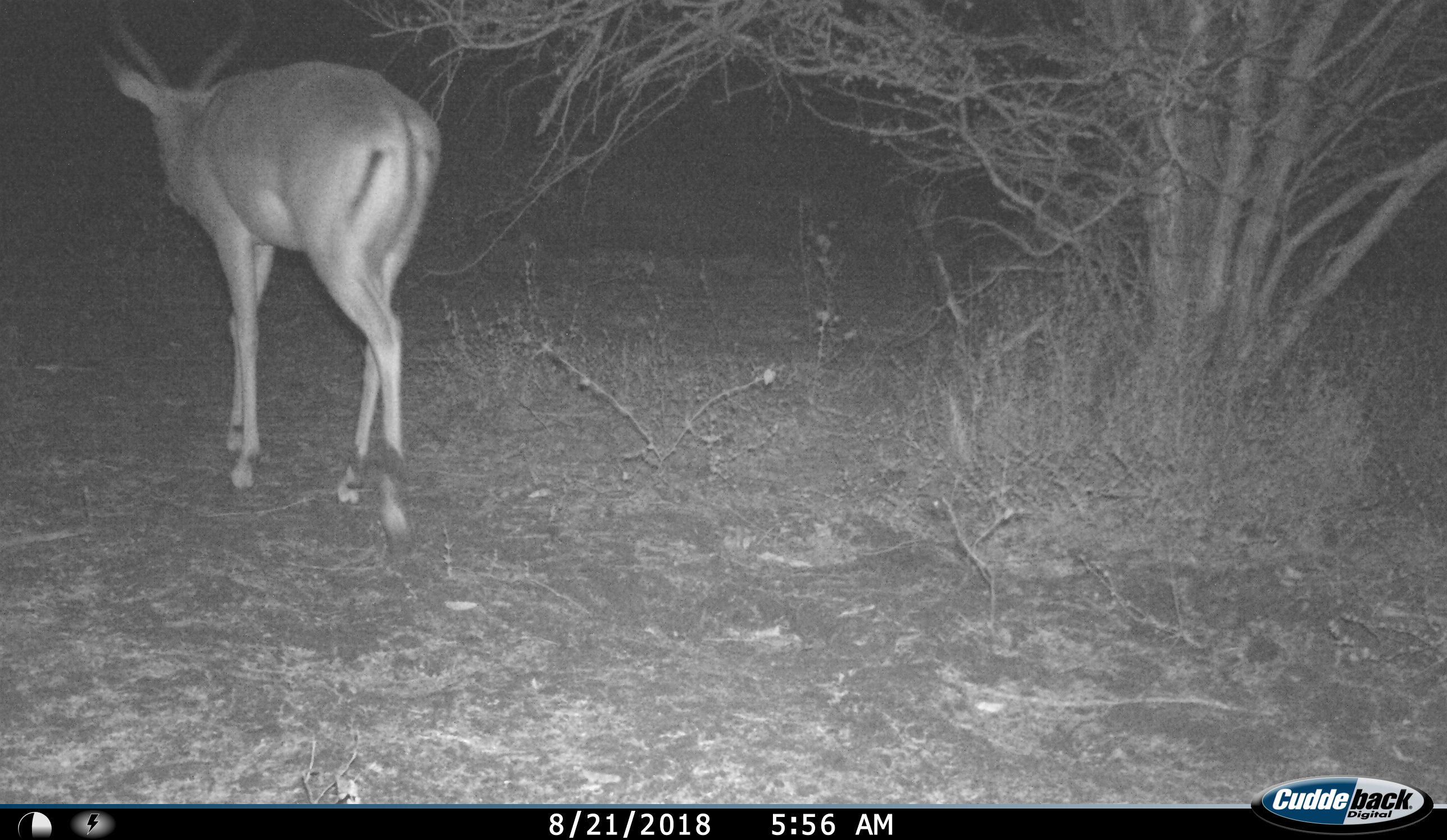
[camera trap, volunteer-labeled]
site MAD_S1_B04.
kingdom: Animalia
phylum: Chordata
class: Mammalia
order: Artiodactyla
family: Bovidae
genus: Aepyceros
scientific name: Aepyceros melampus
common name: impala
Impala (Aepyceros melampus), count 1. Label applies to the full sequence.